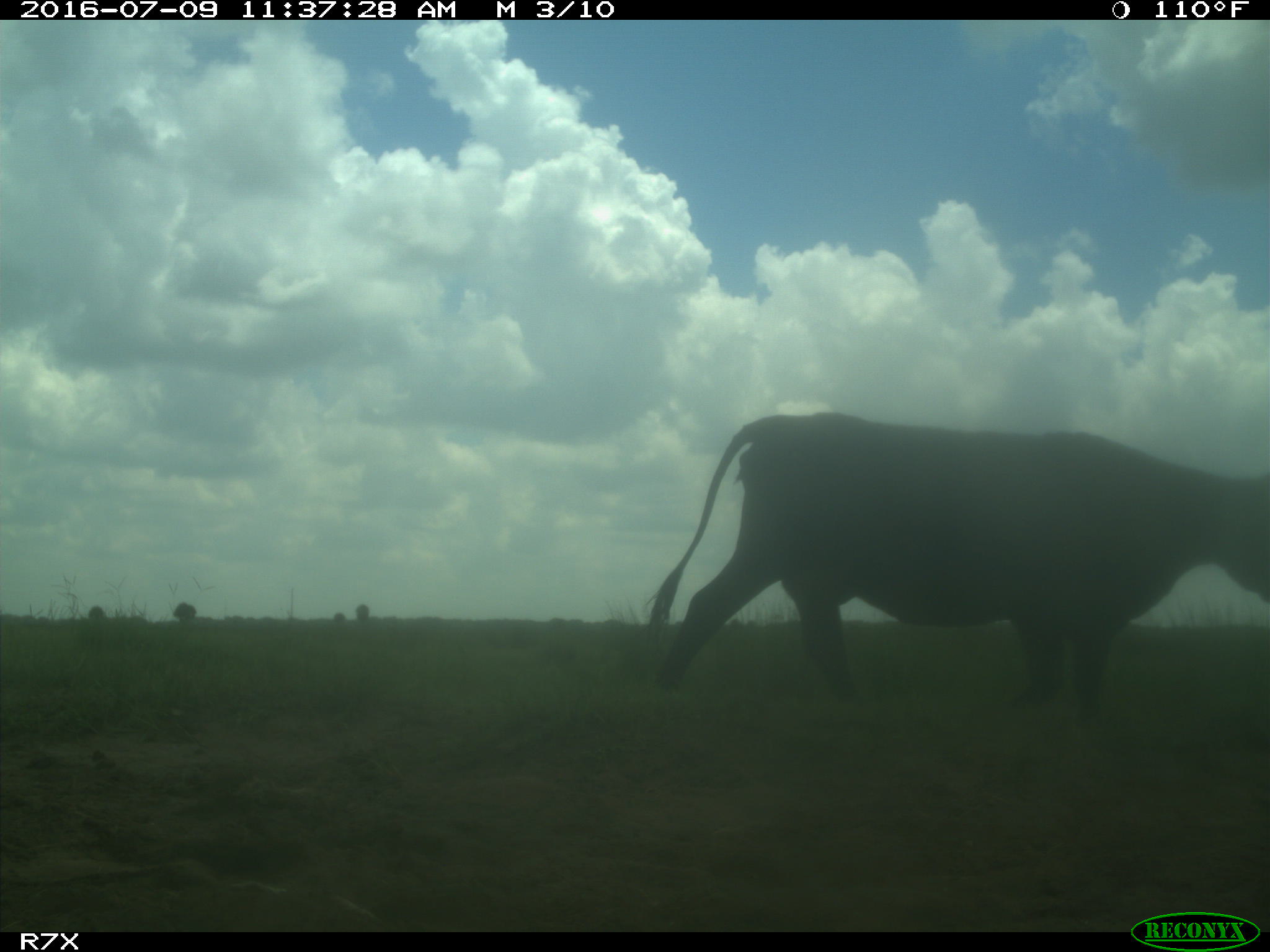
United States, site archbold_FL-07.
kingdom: Animalia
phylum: Chordata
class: Mammalia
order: Artiodactyla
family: Bovidae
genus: Bos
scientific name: Bos taurus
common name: domestic cow